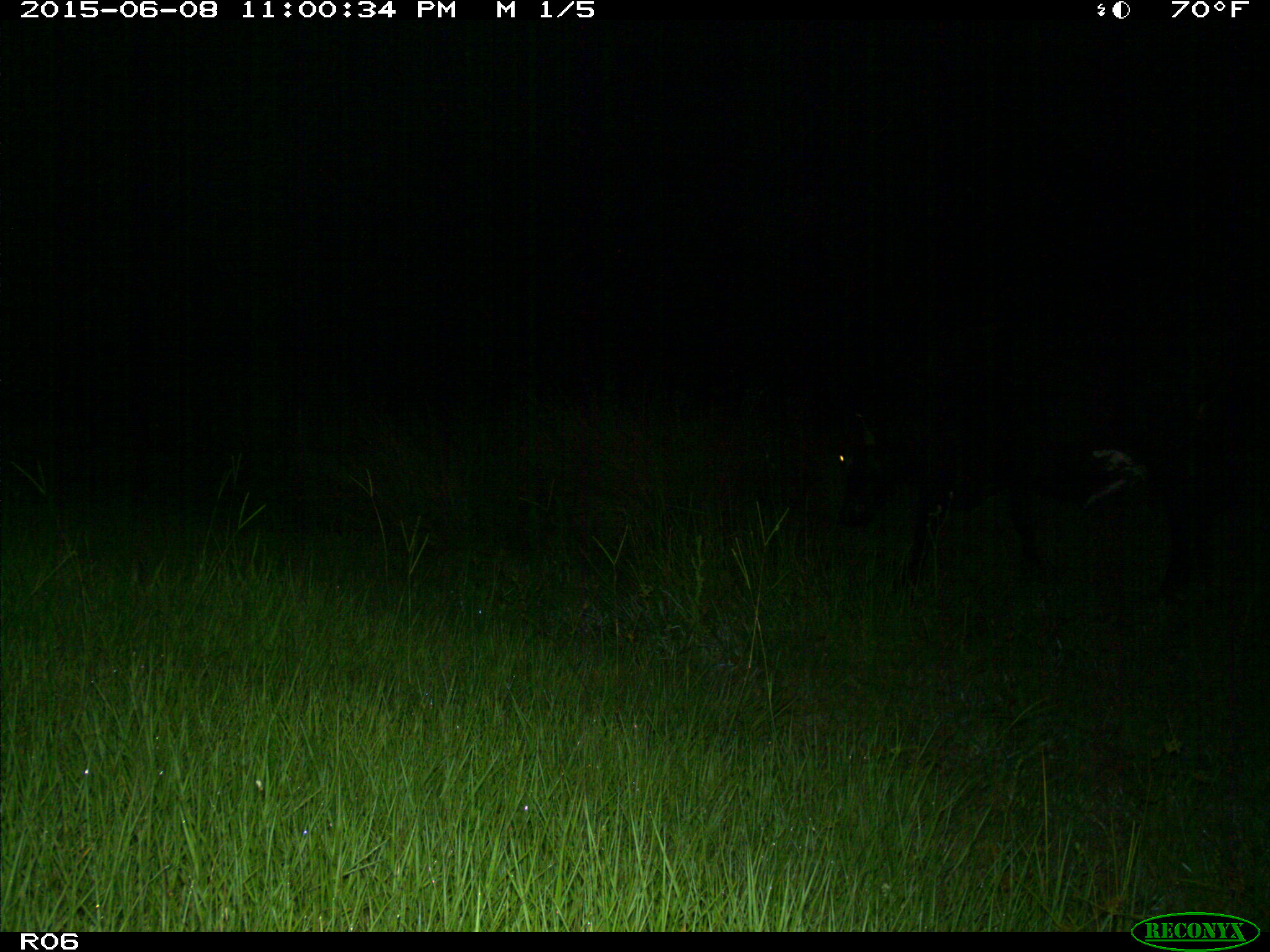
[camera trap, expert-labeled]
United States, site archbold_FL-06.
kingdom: Animalia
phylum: Chordata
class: Mammalia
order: Artiodactyla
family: Bovidae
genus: Bos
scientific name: Bos taurus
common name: domestic cow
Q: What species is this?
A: Bos taurus (domestic cow).